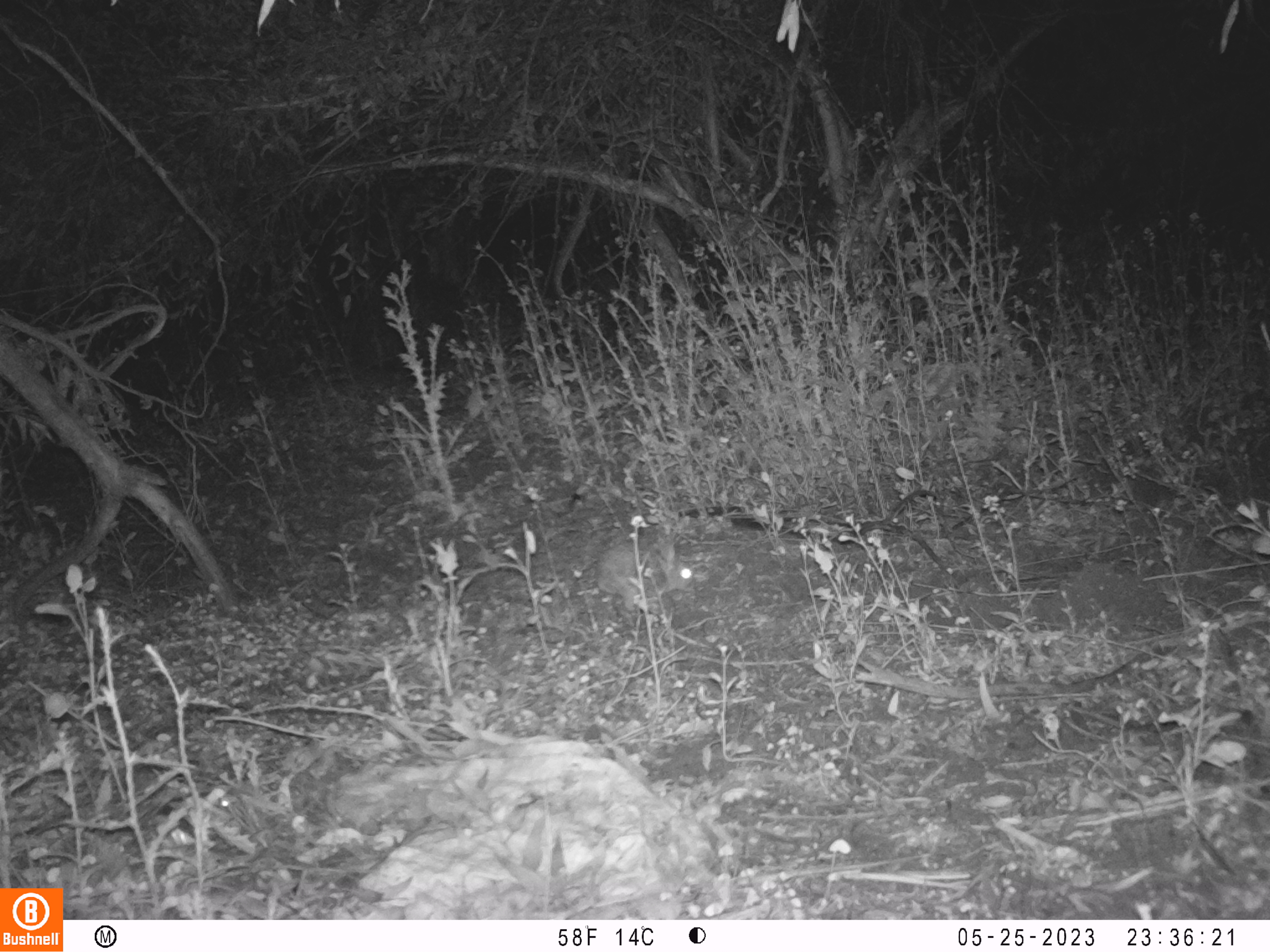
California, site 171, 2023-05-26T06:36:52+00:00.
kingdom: Animalia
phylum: Chordata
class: Mammalia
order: Lagomorpha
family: Leporidae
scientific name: Leporidae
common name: rabbit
Rabbit (Leporidae).